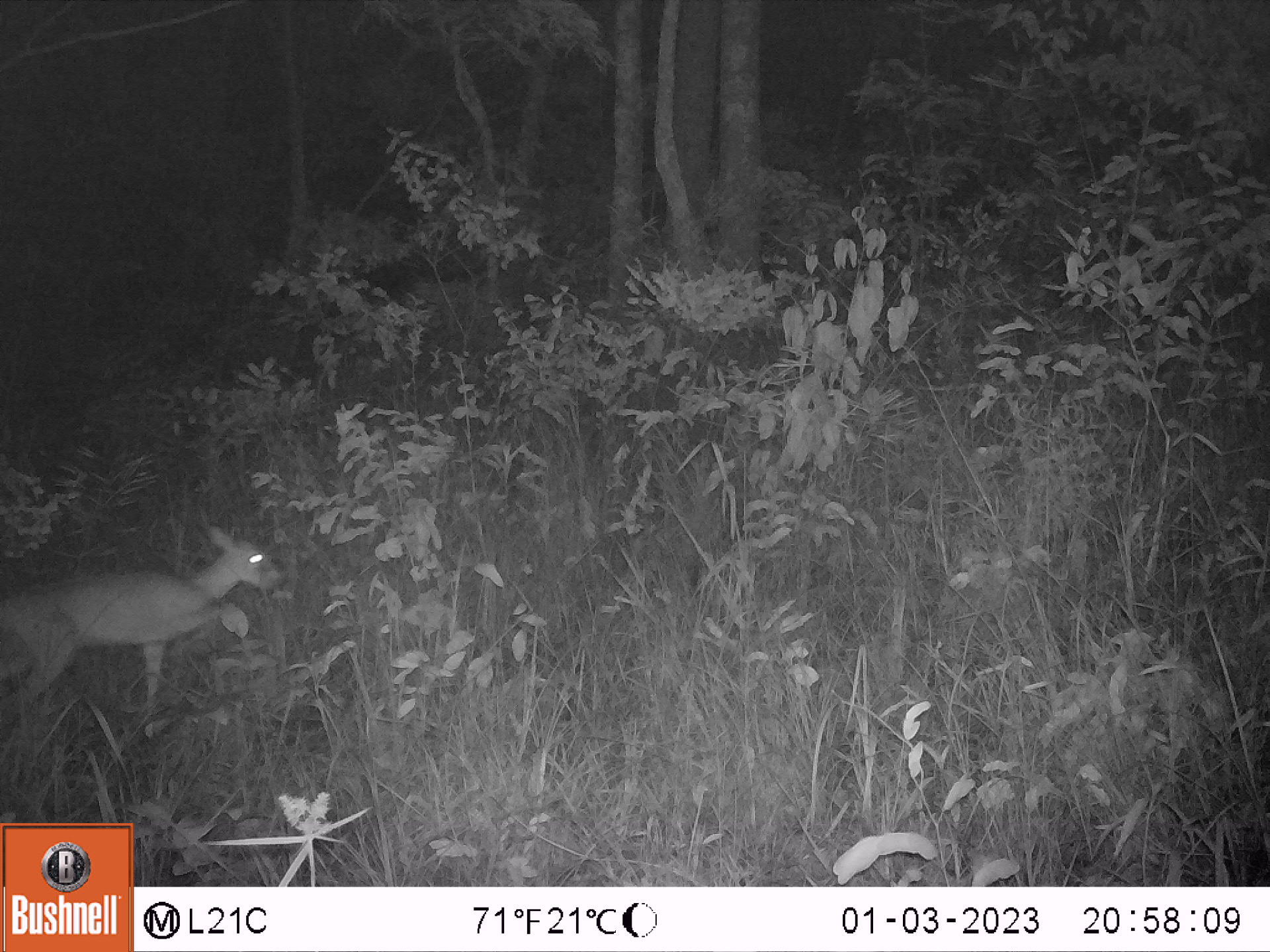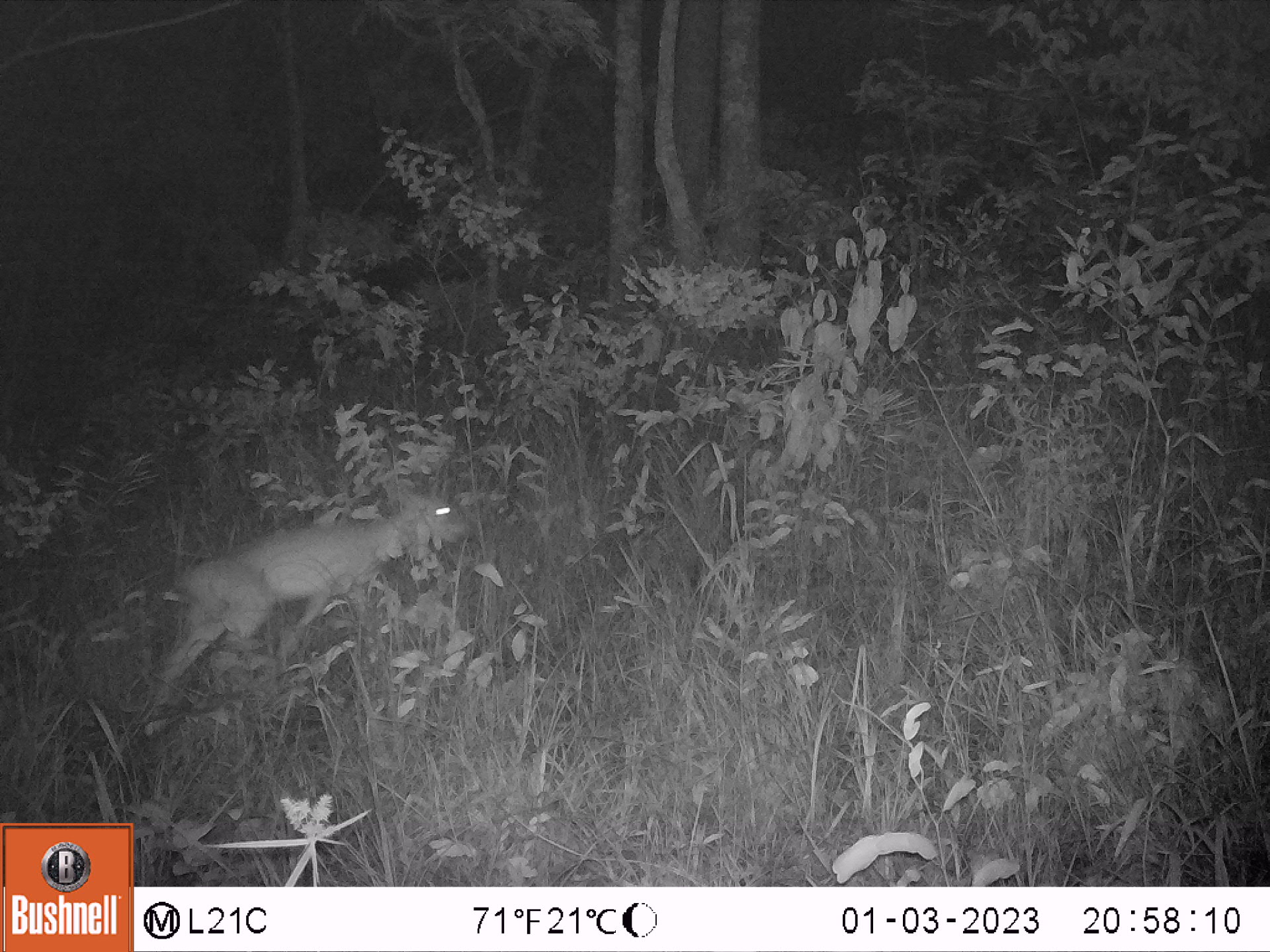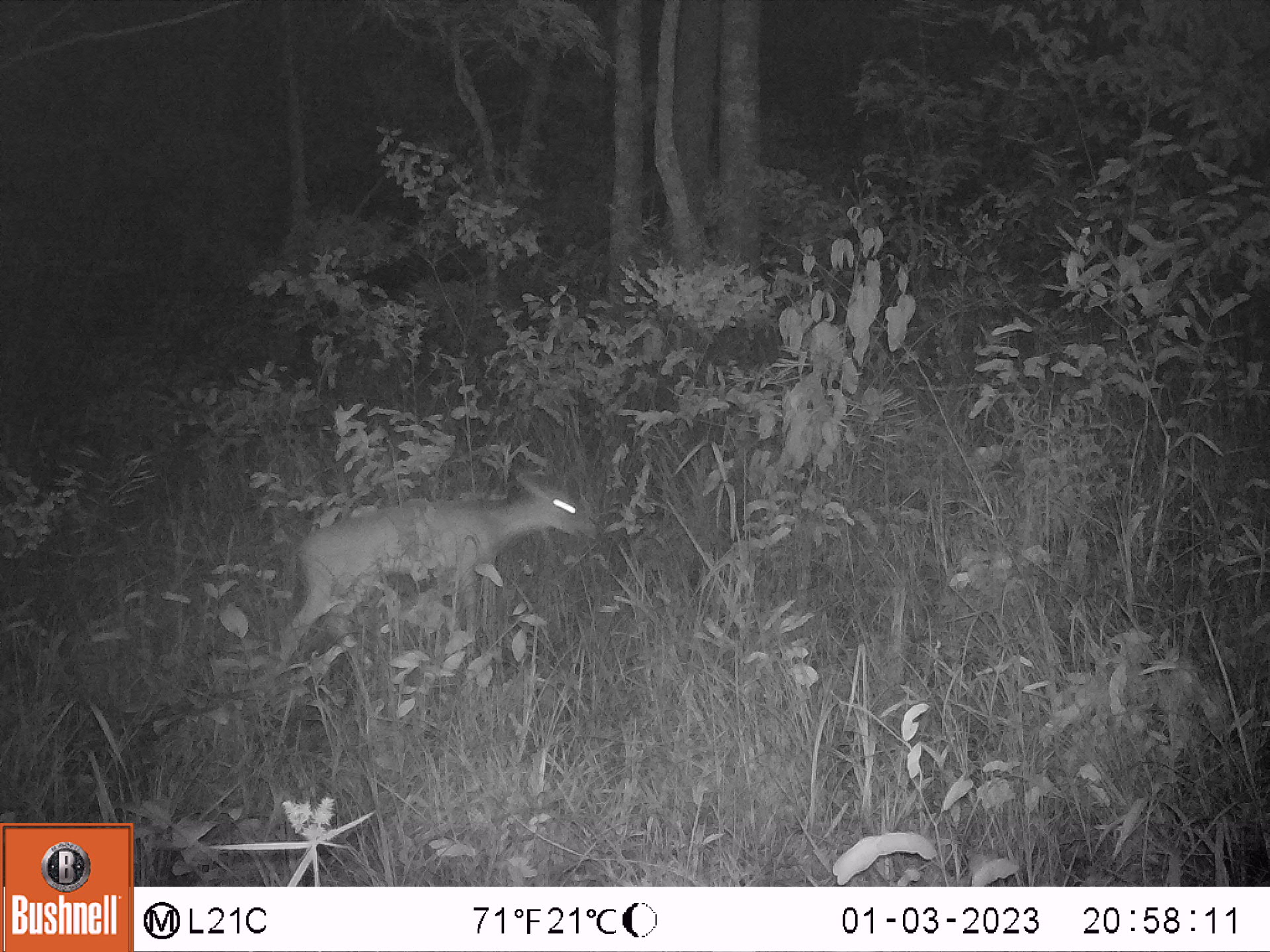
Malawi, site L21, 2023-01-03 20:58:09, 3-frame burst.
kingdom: Animalia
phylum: Chordata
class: Mammalia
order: Artiodactyla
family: Bovidae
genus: Sylvicapra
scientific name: Sylvicapra grimmia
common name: common duiker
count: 1